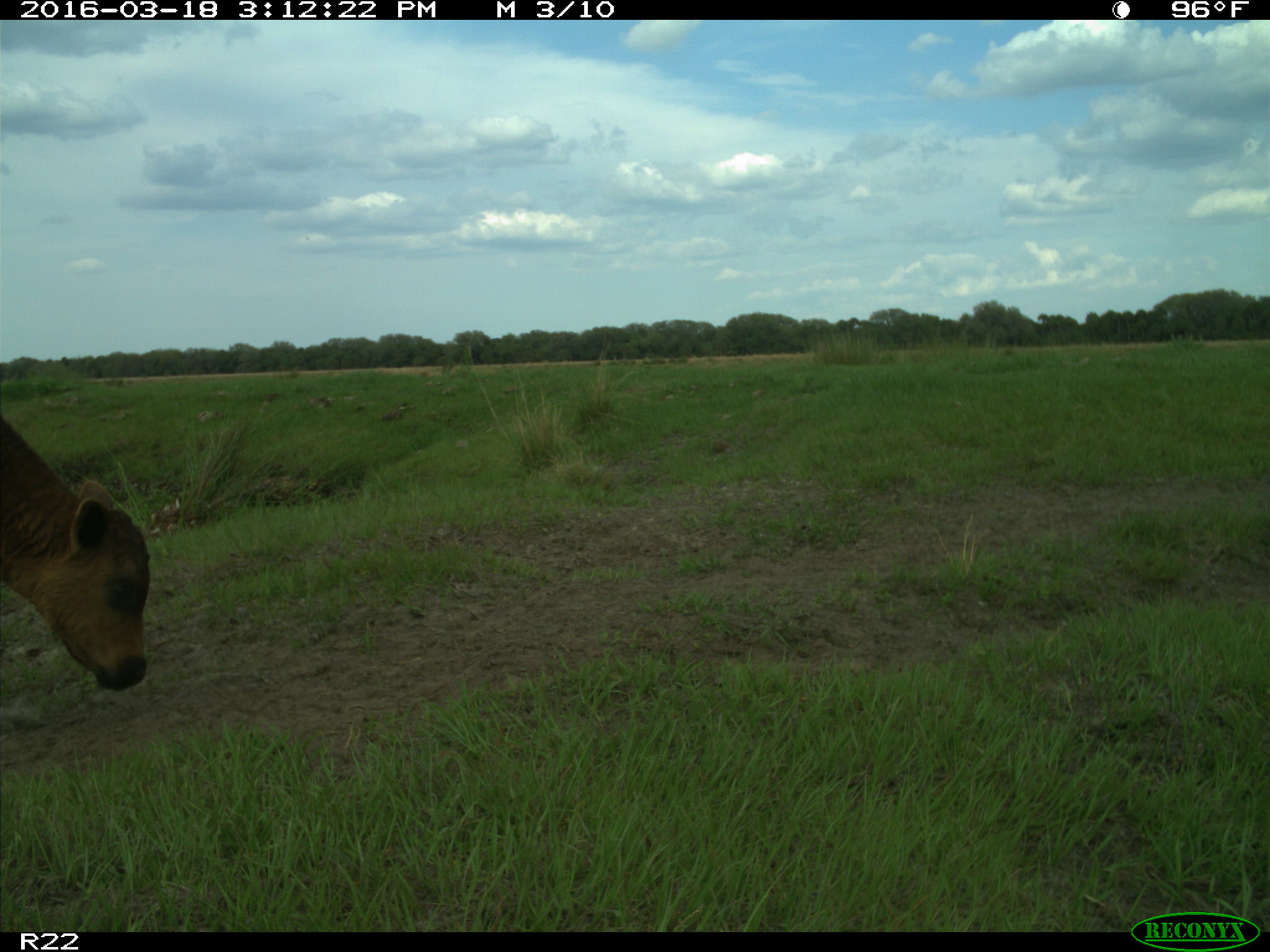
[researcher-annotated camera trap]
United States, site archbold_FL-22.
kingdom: Animalia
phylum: Chordata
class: Mammalia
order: Artiodactyla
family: Bovidae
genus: Bos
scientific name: Bos taurus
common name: domestic cow